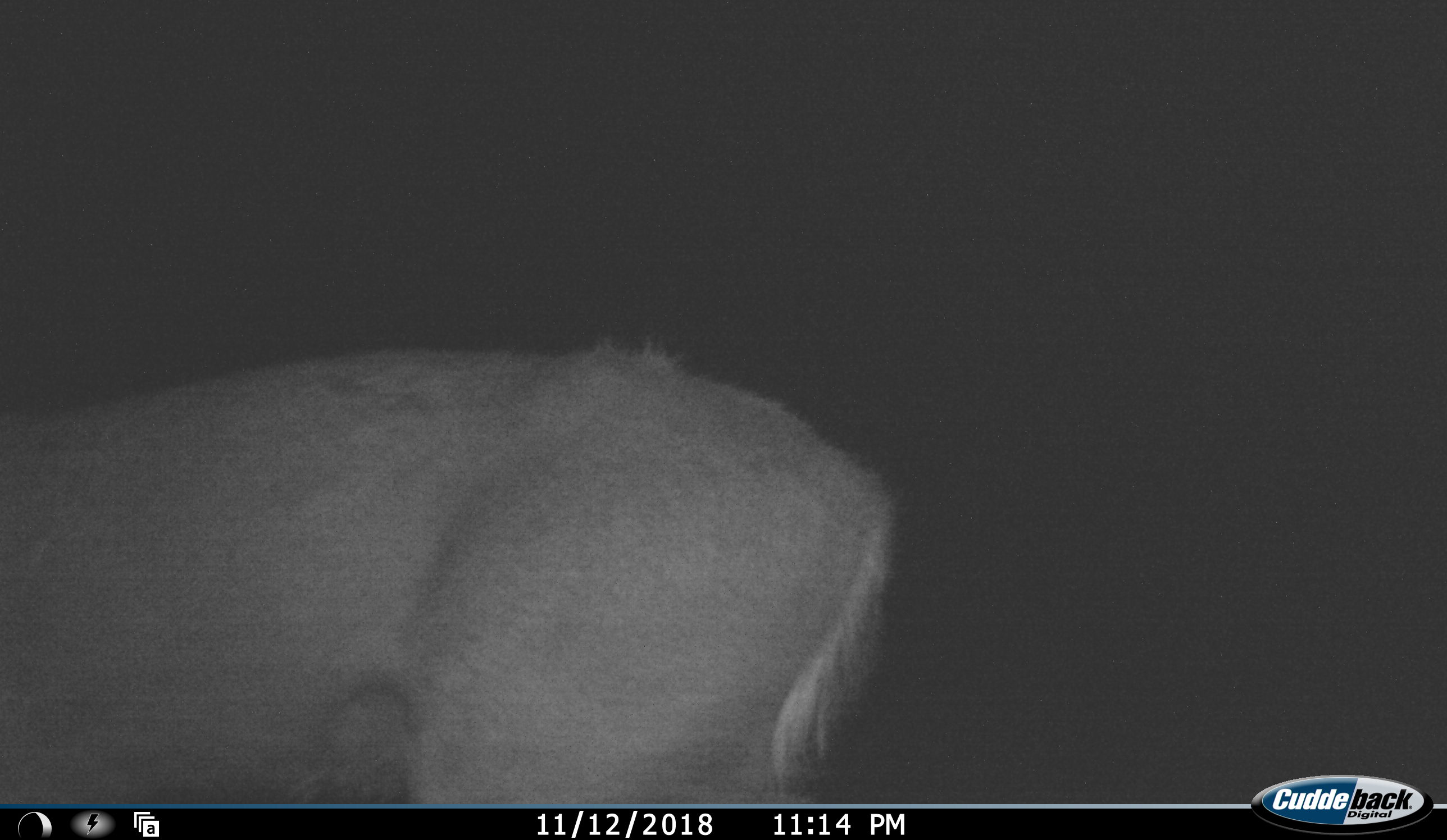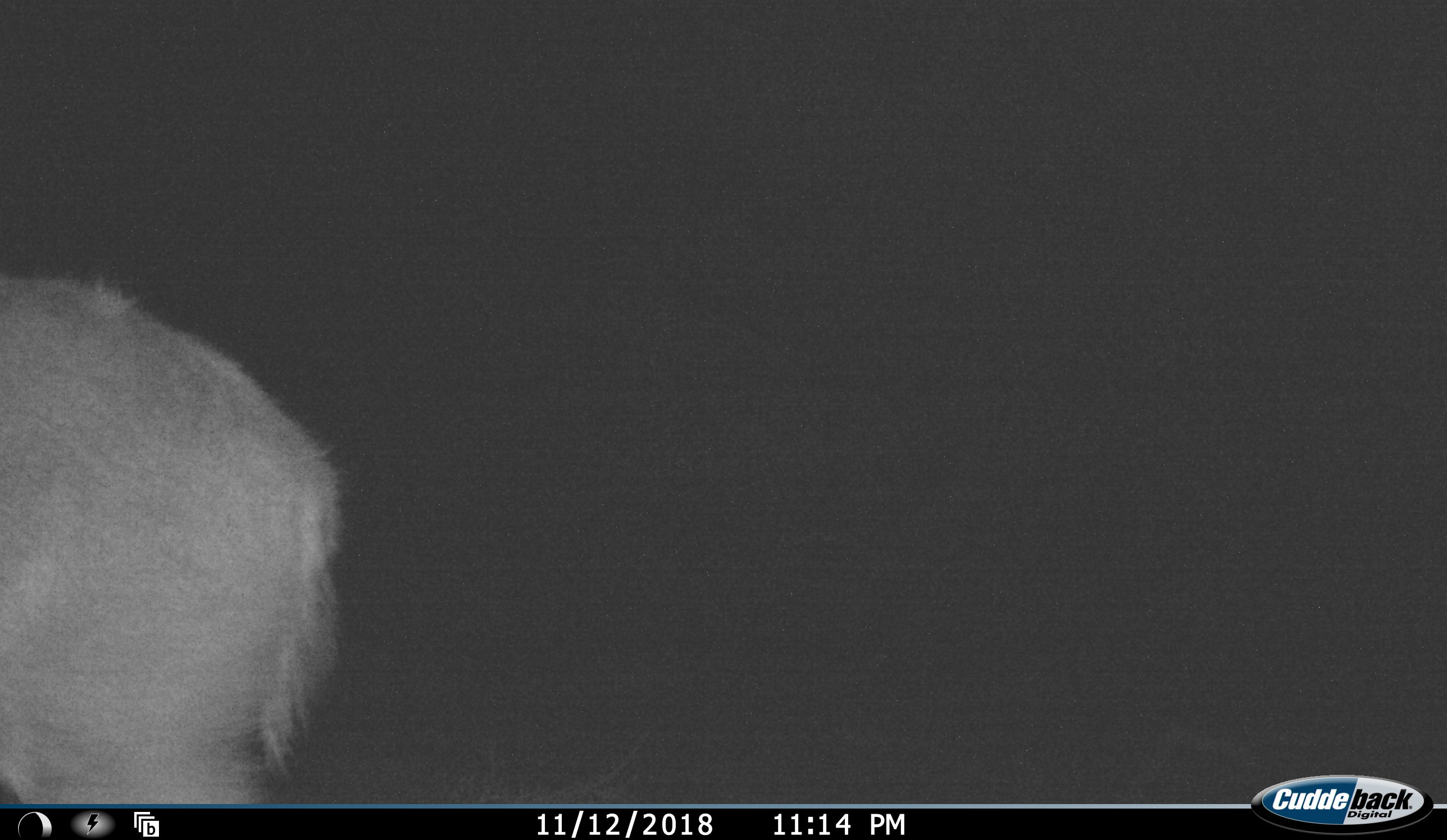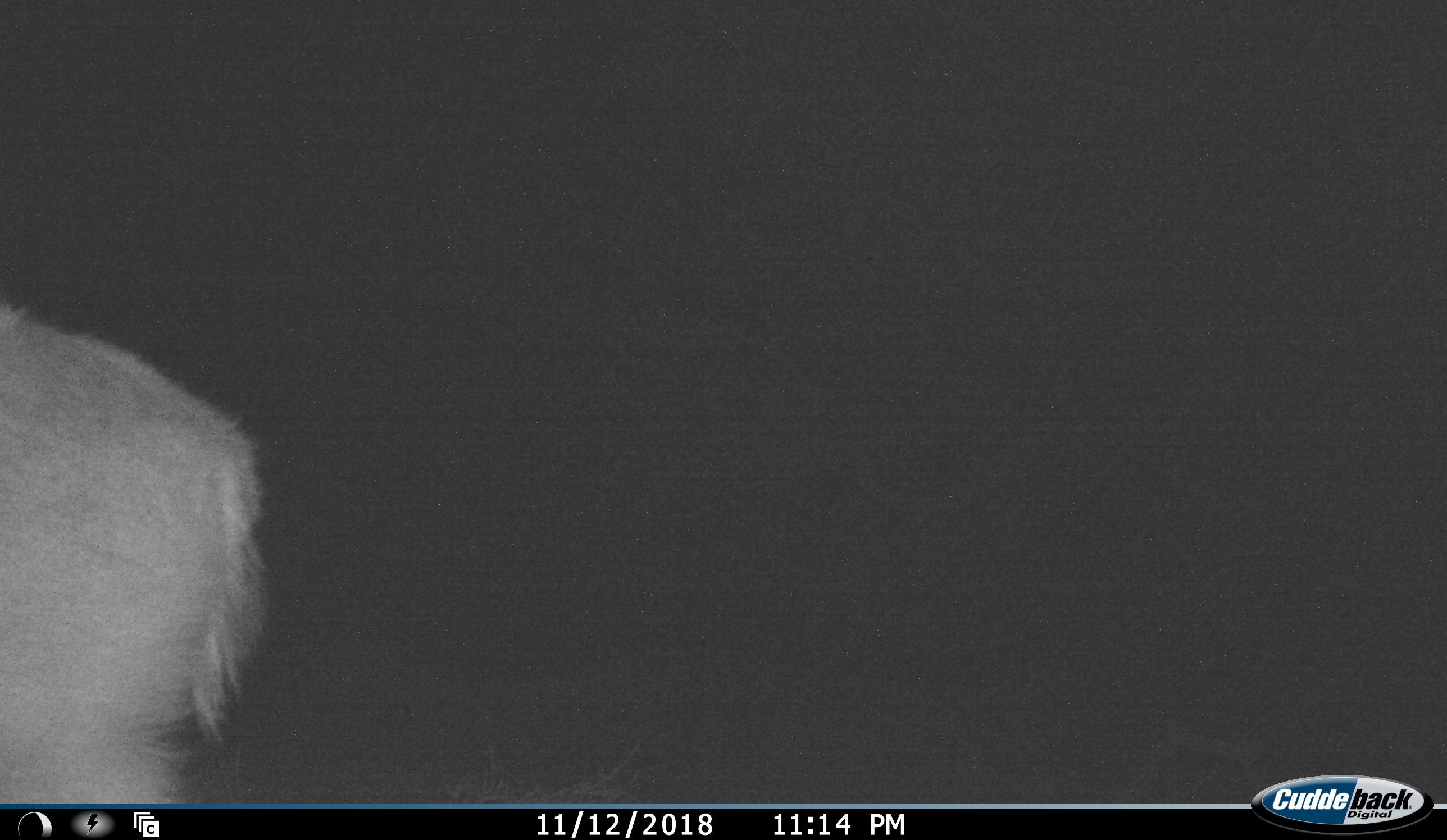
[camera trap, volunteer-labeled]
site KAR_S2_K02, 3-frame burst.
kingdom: Animalia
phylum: Chordata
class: Mammalia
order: Artiodactyla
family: Bovidae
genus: Tragelaphus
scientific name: Tragelaphus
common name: kudu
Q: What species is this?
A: Kudu (Tragelaphus).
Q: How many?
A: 1.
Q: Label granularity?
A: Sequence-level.